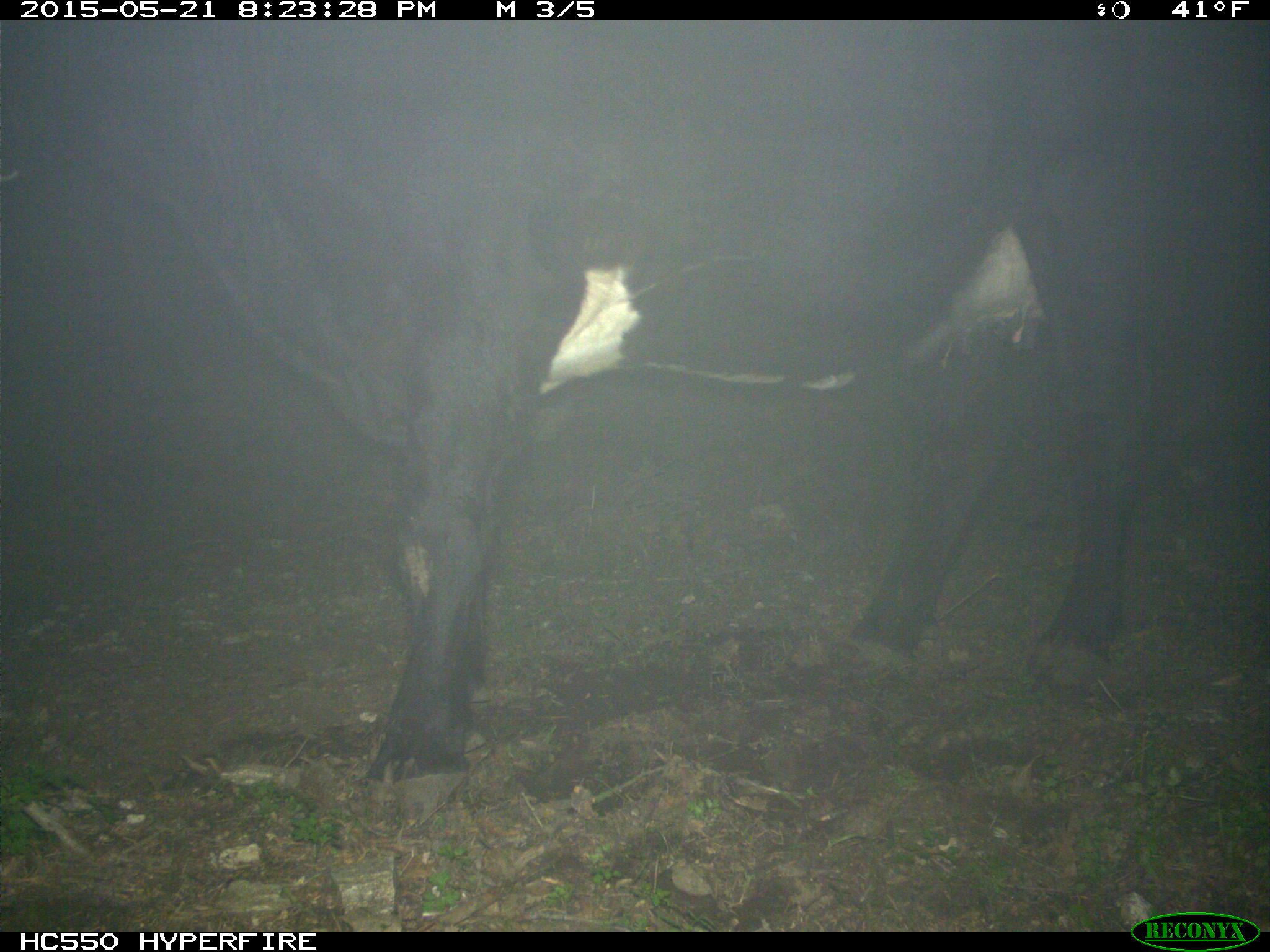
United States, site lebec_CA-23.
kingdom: Animalia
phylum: Chordata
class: Mammalia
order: Artiodactyla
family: Bovidae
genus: Bos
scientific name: Bos taurus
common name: domestic cow